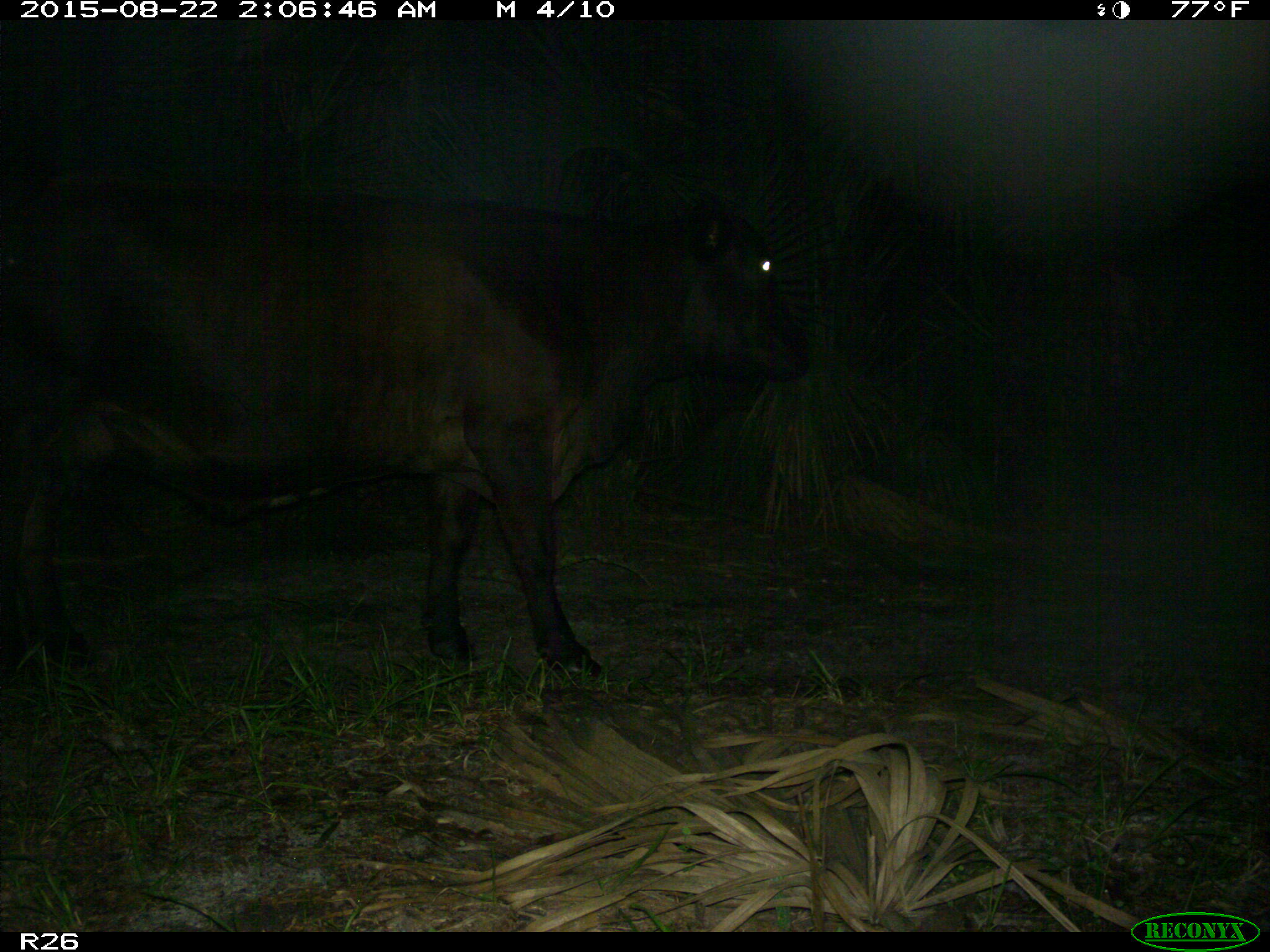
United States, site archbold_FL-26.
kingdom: Animalia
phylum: Chordata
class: Mammalia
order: Artiodactyla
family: Bovidae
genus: Bos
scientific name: Bos taurus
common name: domestic cow